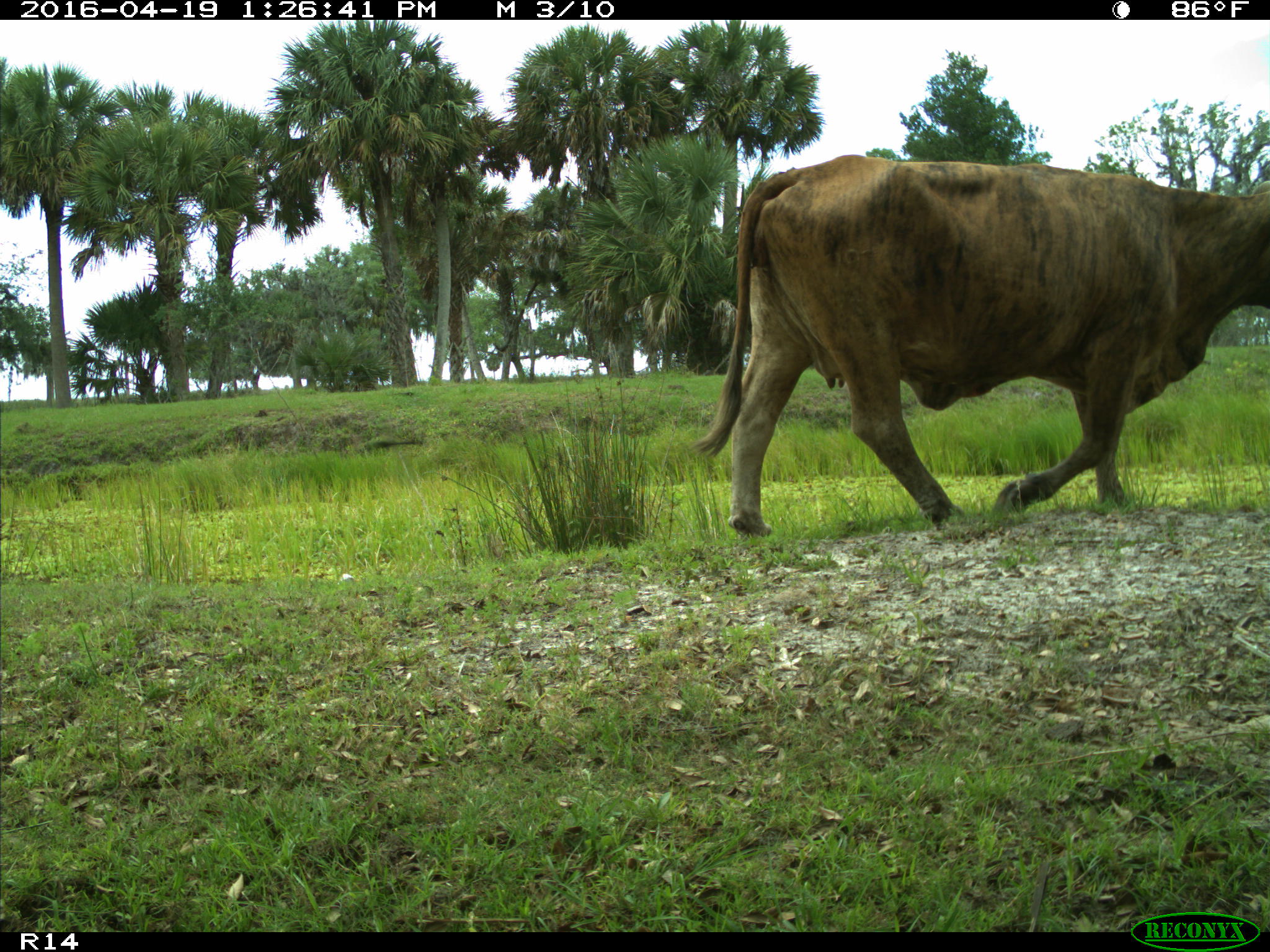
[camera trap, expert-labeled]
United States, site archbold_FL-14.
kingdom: Animalia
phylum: Chordata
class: Mammalia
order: Artiodactyla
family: Bovidae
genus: Bos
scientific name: Bos taurus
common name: domestic cow